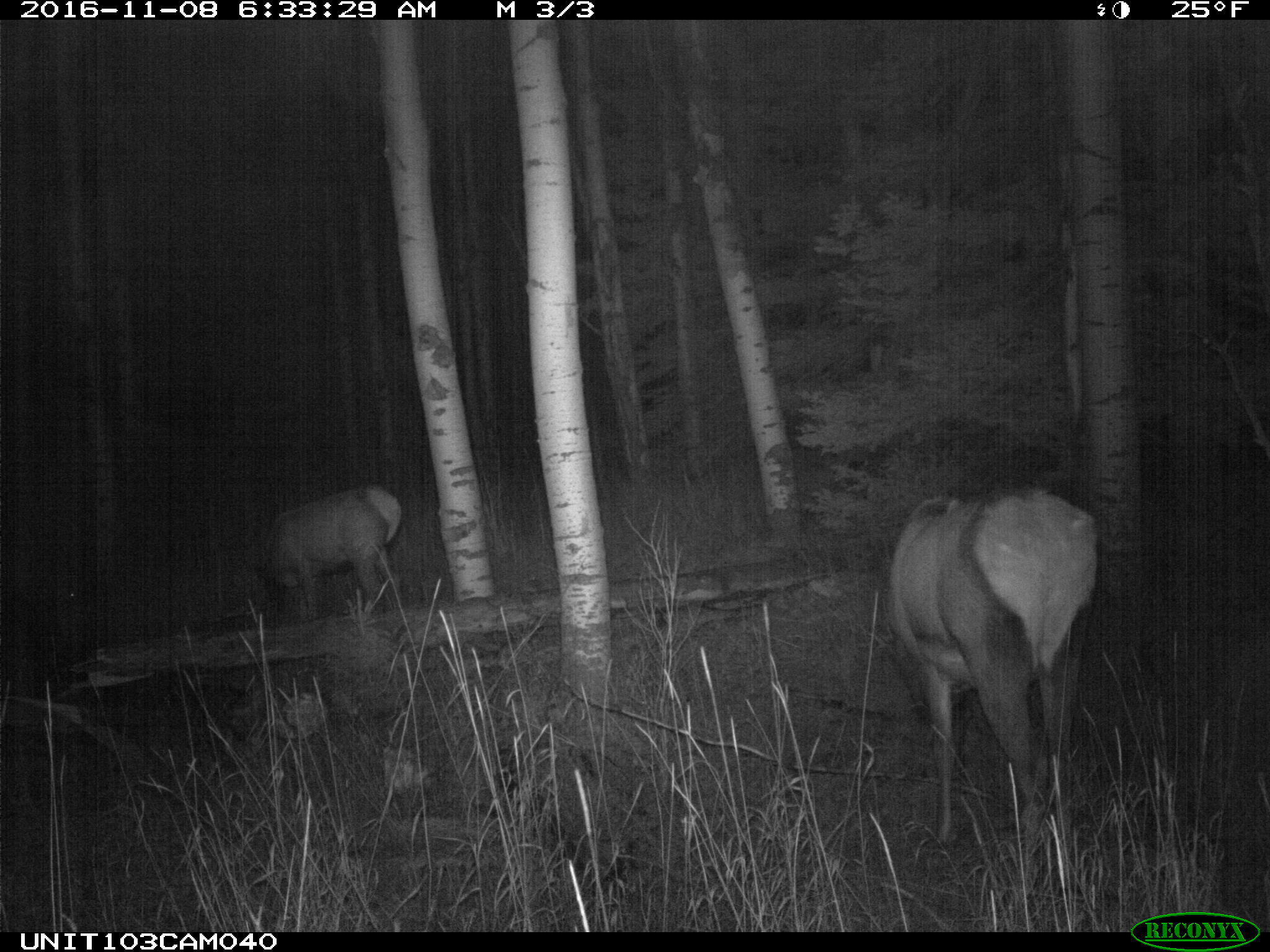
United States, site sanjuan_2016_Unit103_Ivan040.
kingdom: Animalia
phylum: Chordata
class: Mammalia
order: Artiodactyla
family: Cervidae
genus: Cervus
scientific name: Cervus elaphus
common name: red deer